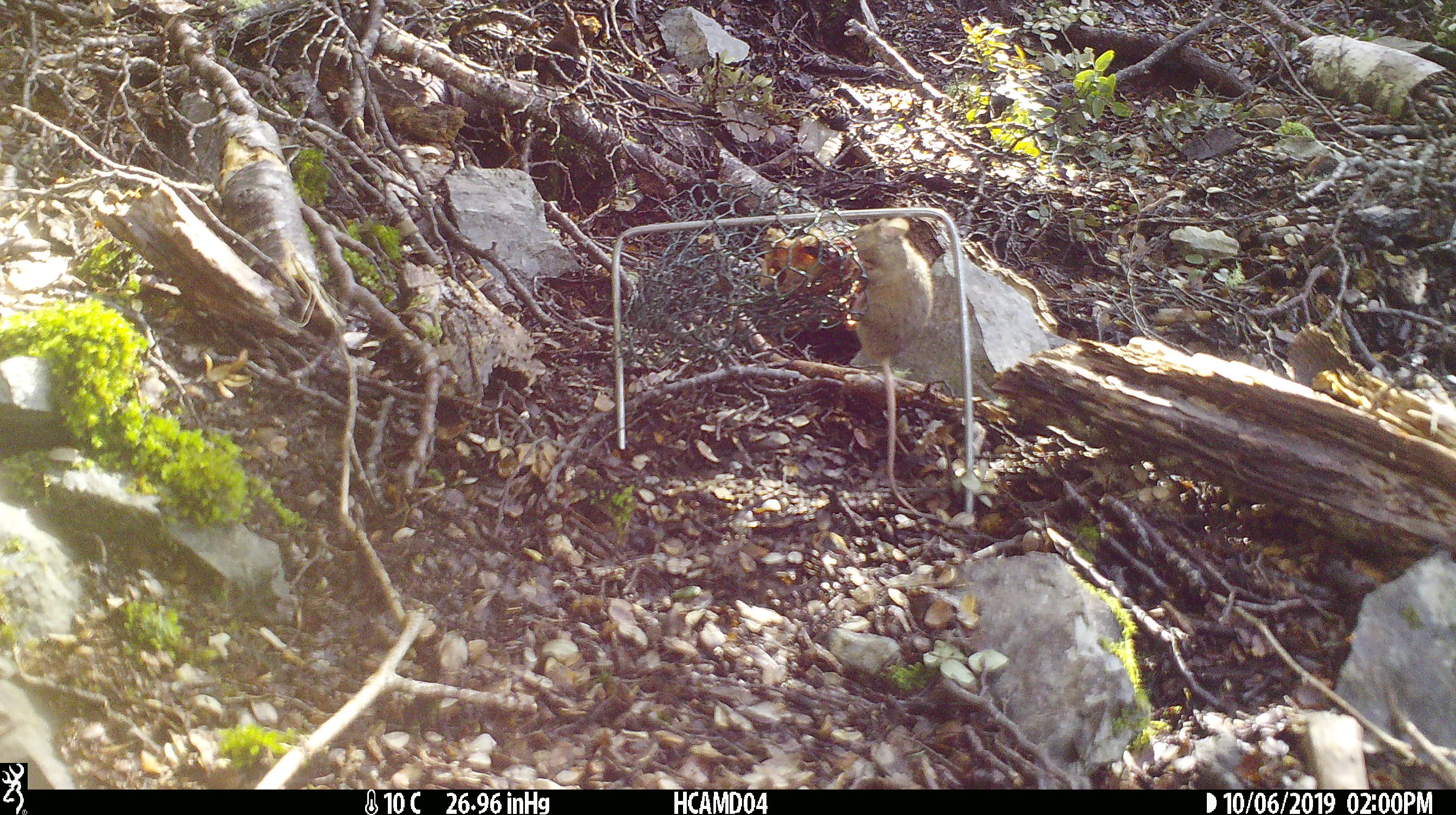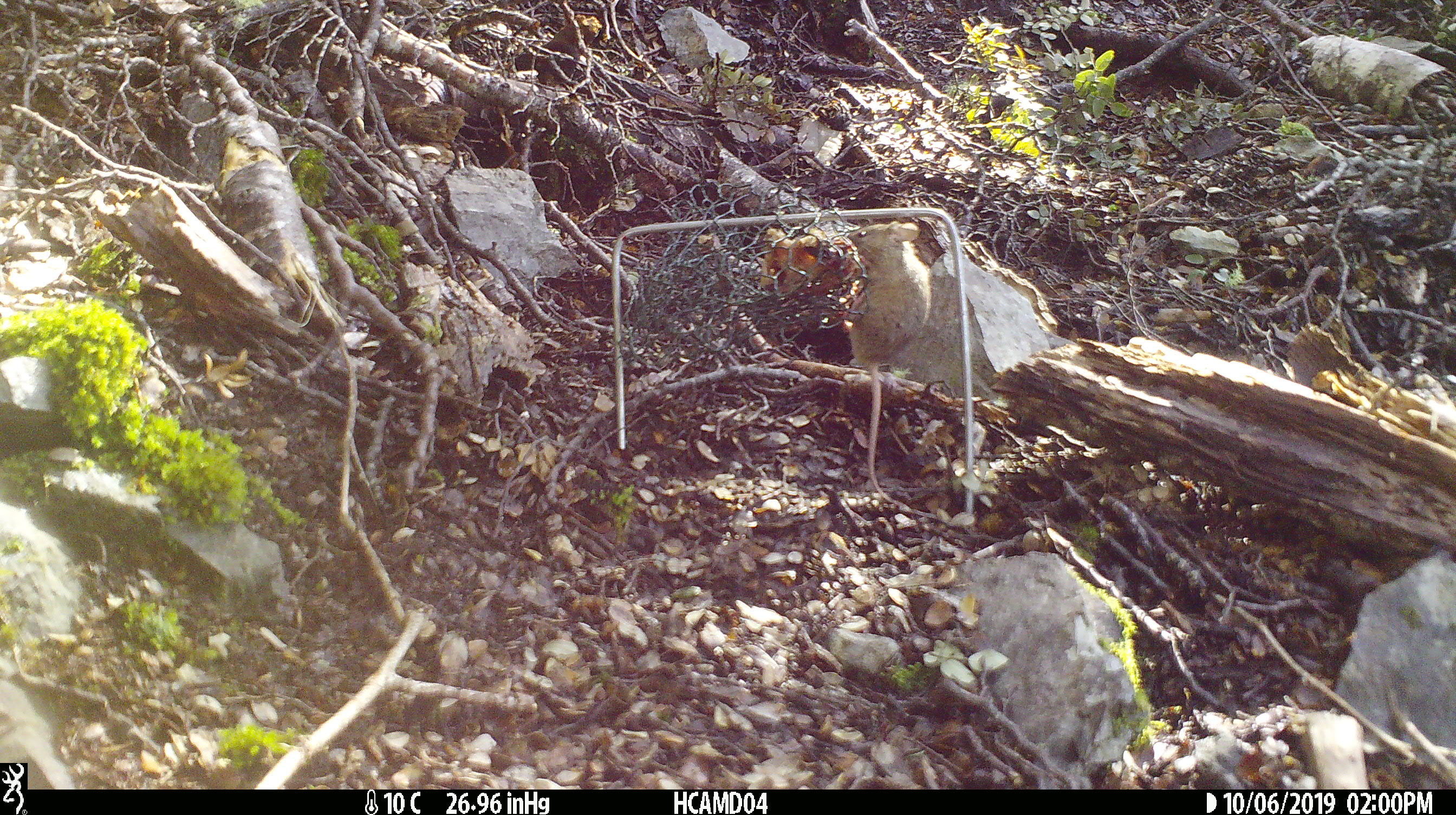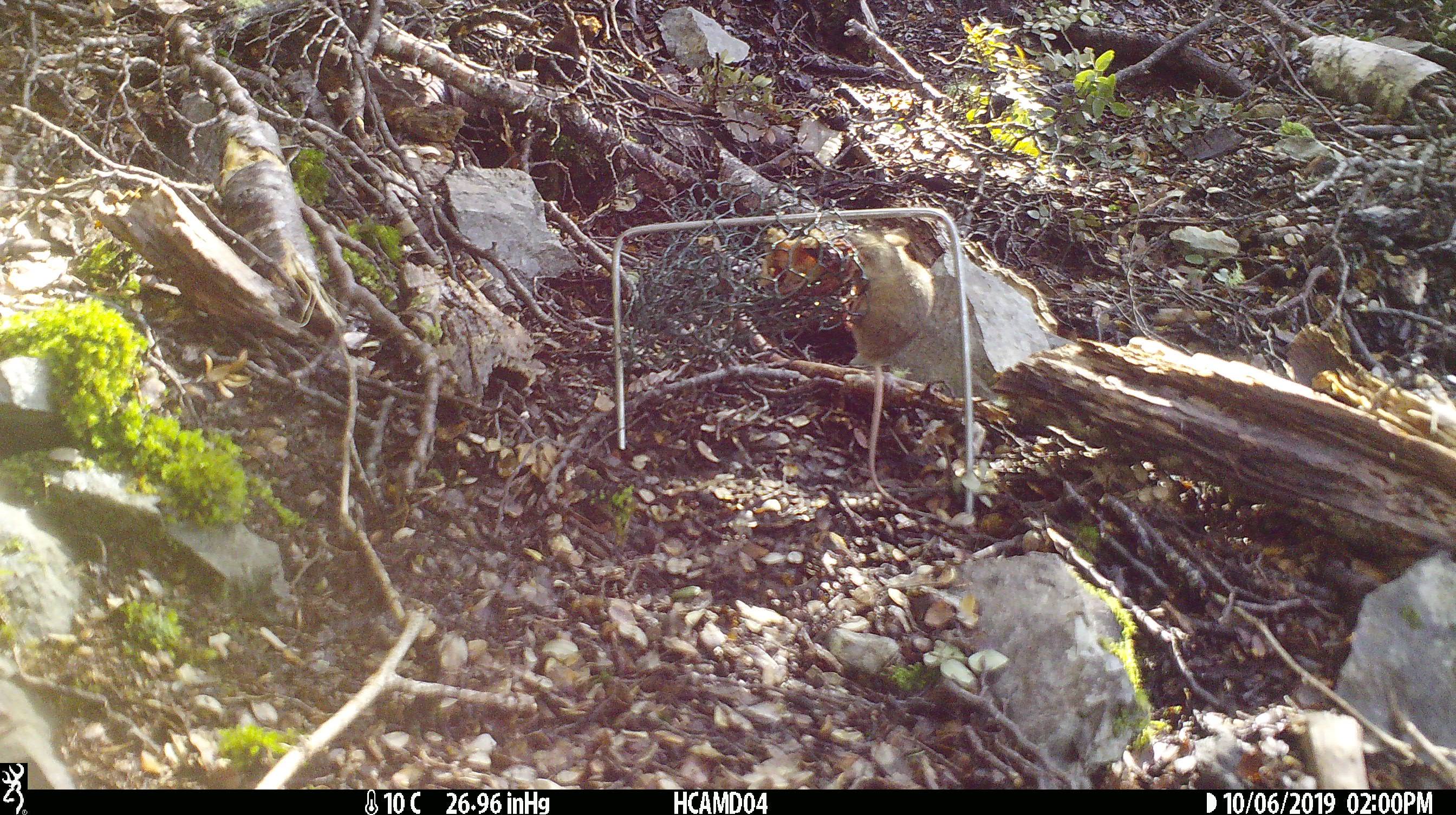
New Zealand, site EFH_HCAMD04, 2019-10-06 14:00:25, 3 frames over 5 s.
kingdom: Animalia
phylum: Chordata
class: Mammalia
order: Rodentia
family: Muridae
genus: Mus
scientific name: Mus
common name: mouse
Mouse (Mus).